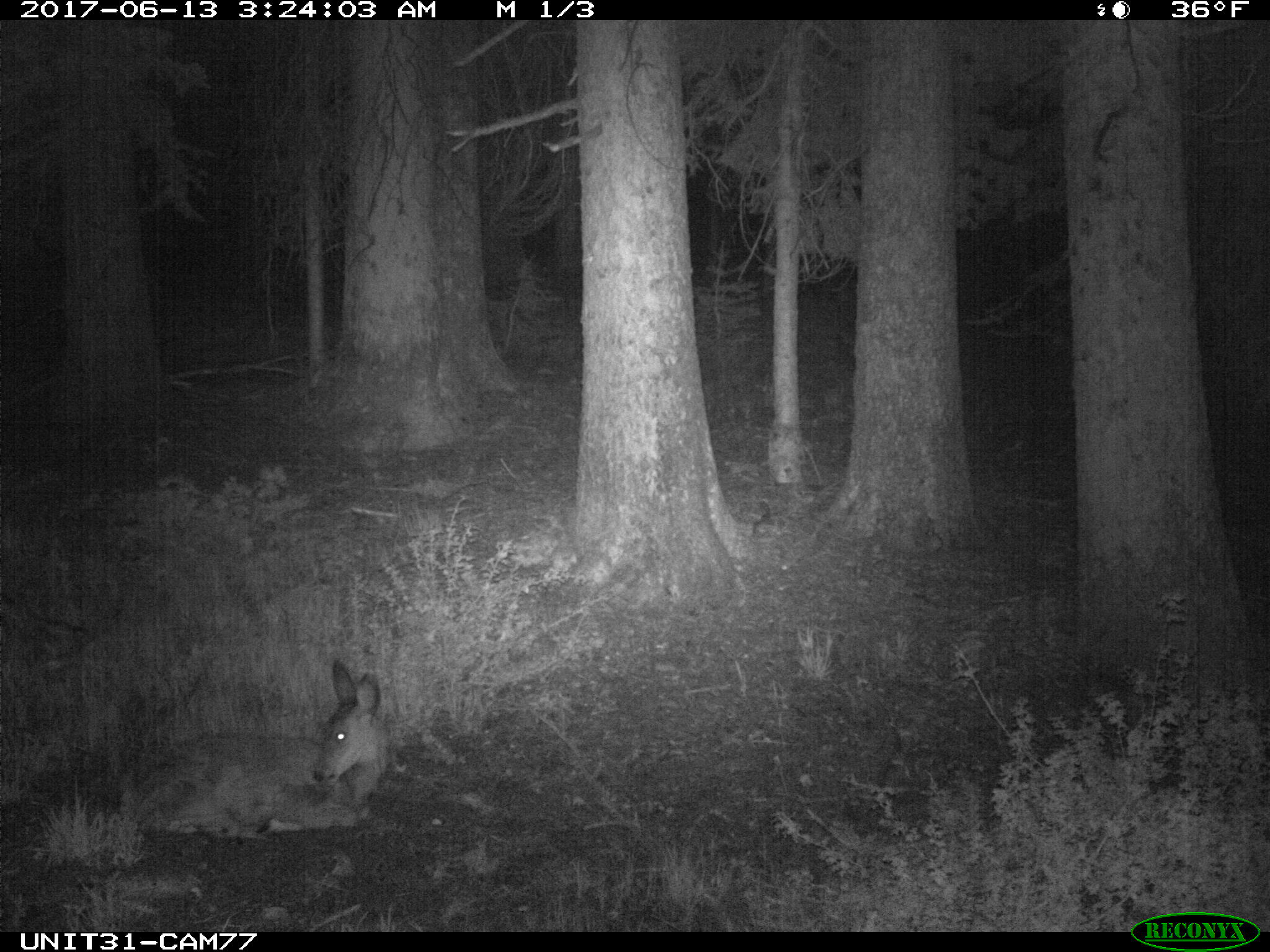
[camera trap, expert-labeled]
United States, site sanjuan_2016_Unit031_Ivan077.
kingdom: Animalia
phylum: Chordata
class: Mammalia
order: Artiodactyla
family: Cervidae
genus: Odocoileus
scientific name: Odocoileus hemionus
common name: mule deer